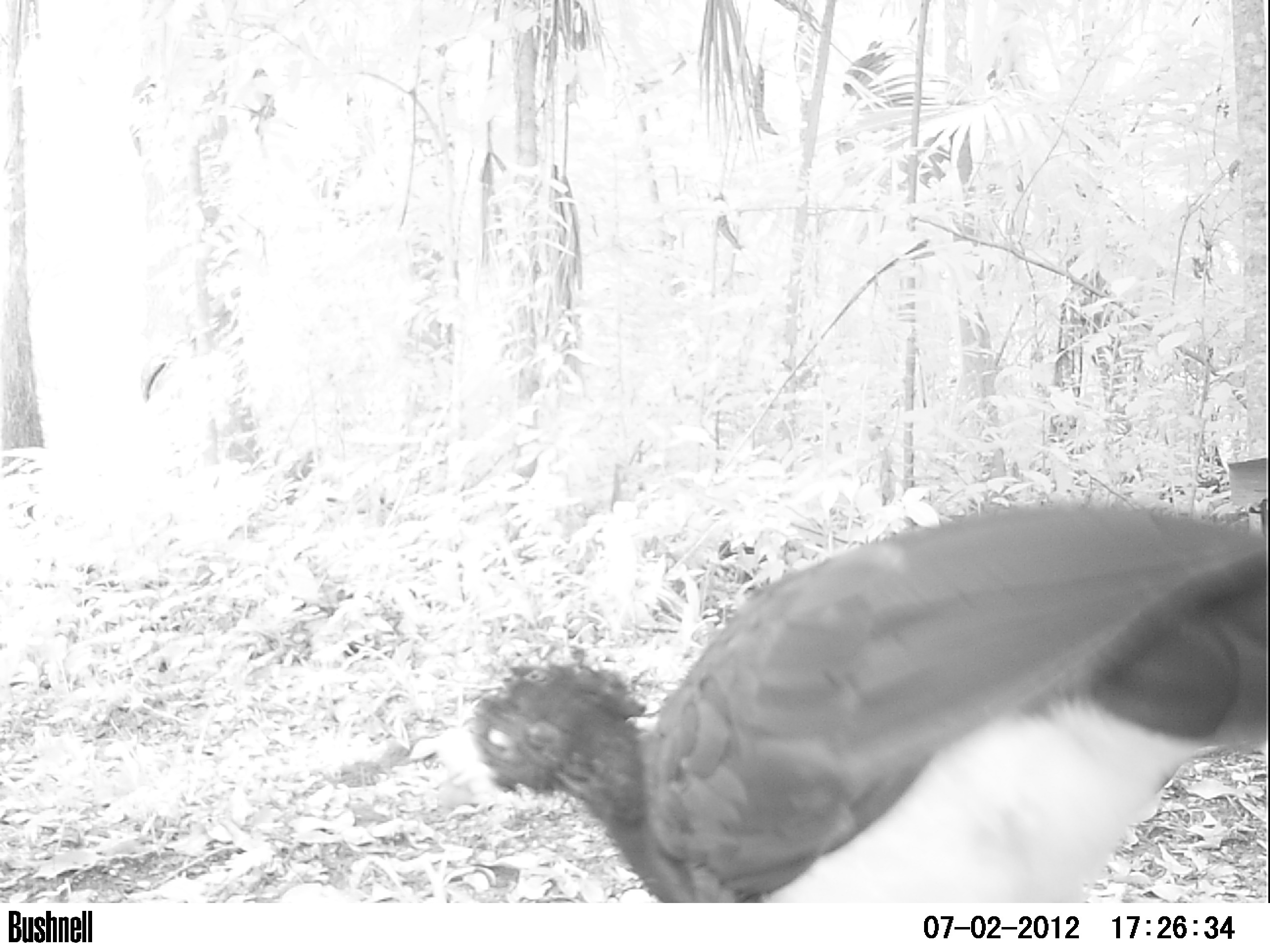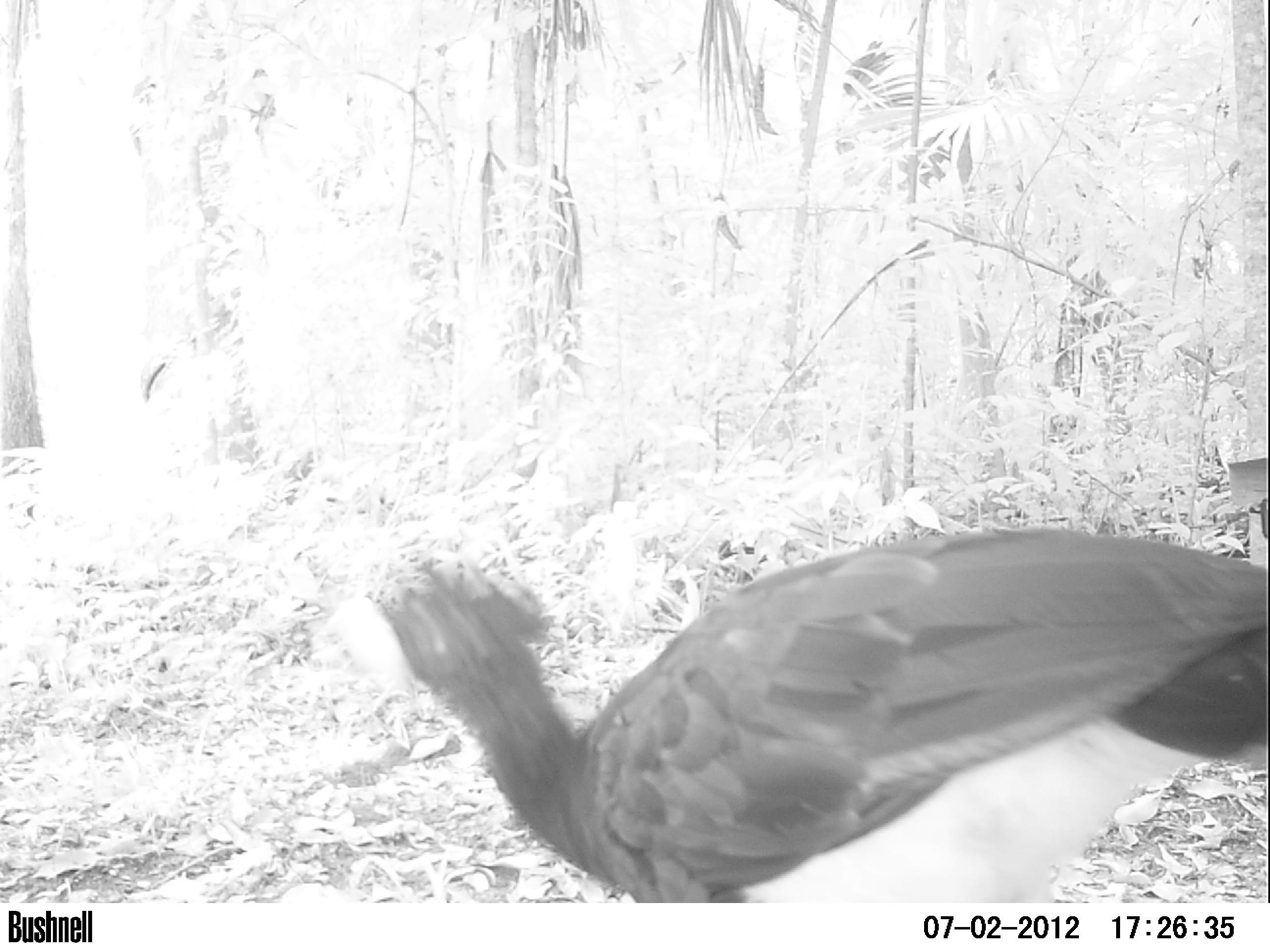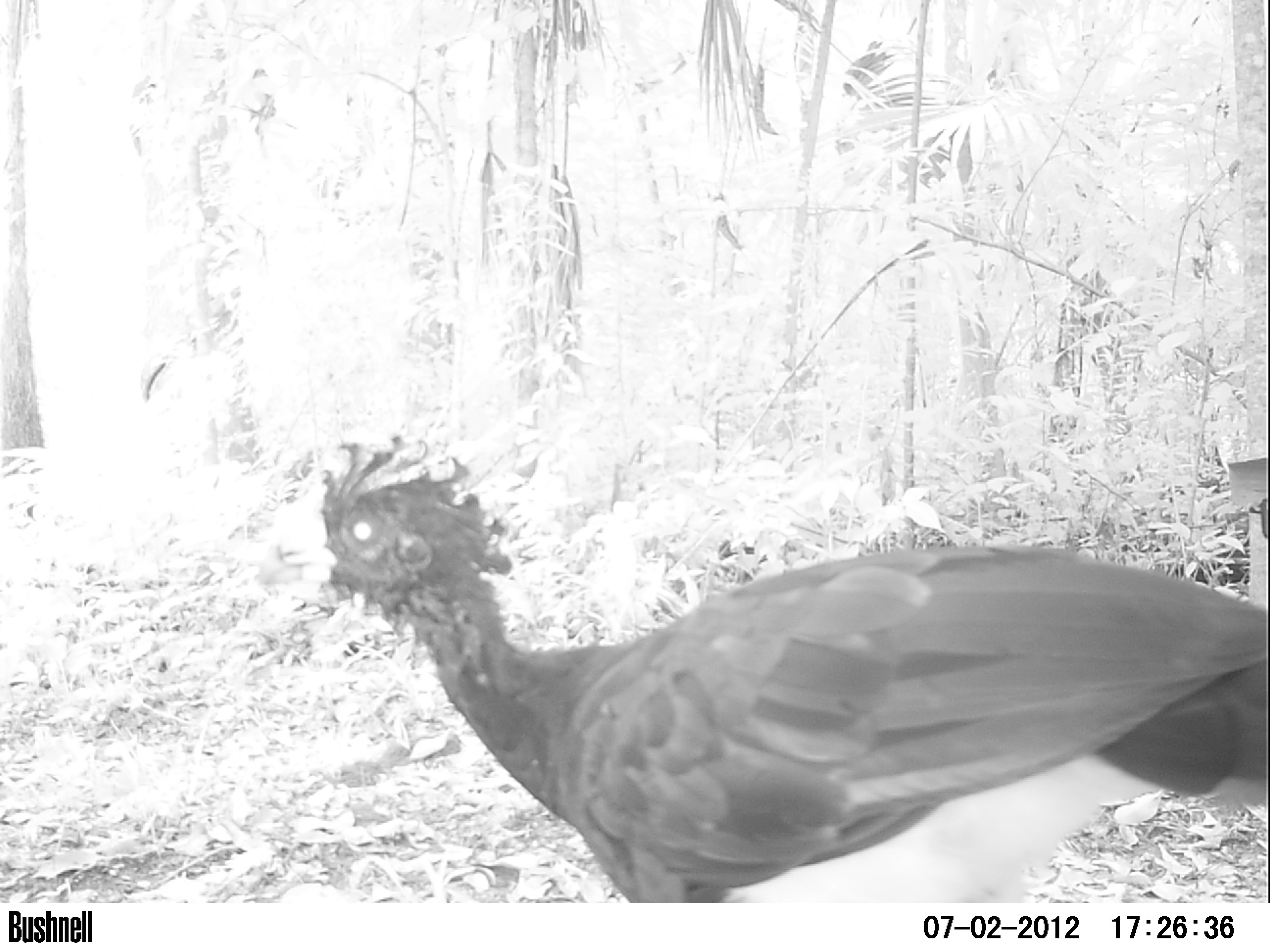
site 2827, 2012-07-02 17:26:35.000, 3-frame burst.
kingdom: Animalia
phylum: Chordata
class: Aves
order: Galliformes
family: Cracidae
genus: Crax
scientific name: Crax rubra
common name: great curassow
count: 1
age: adult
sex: male